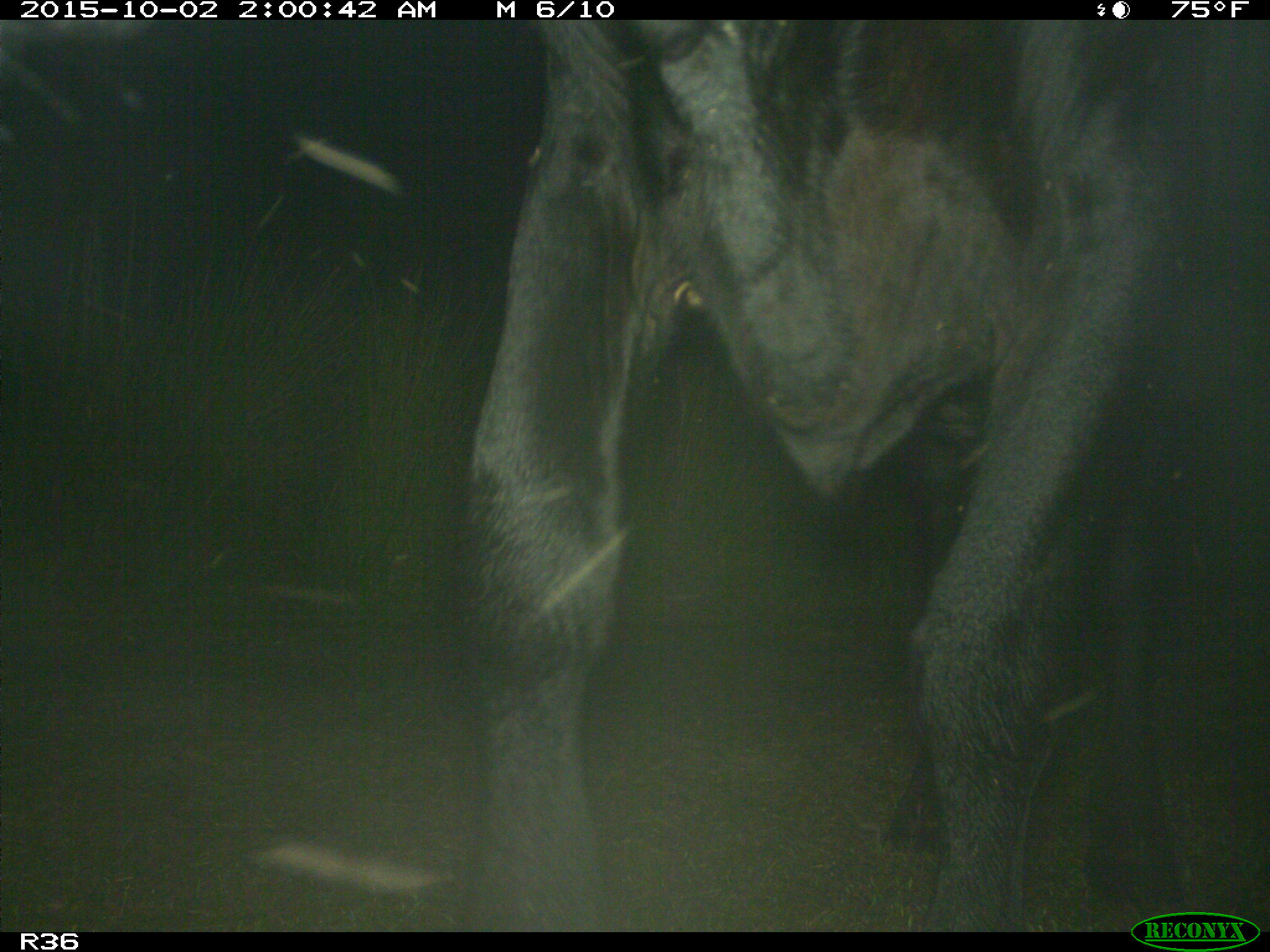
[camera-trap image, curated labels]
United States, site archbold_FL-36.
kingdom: Animalia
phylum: Chordata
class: Mammalia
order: Artiodactyla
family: Bovidae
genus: Bos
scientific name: Bos taurus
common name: domestic cow